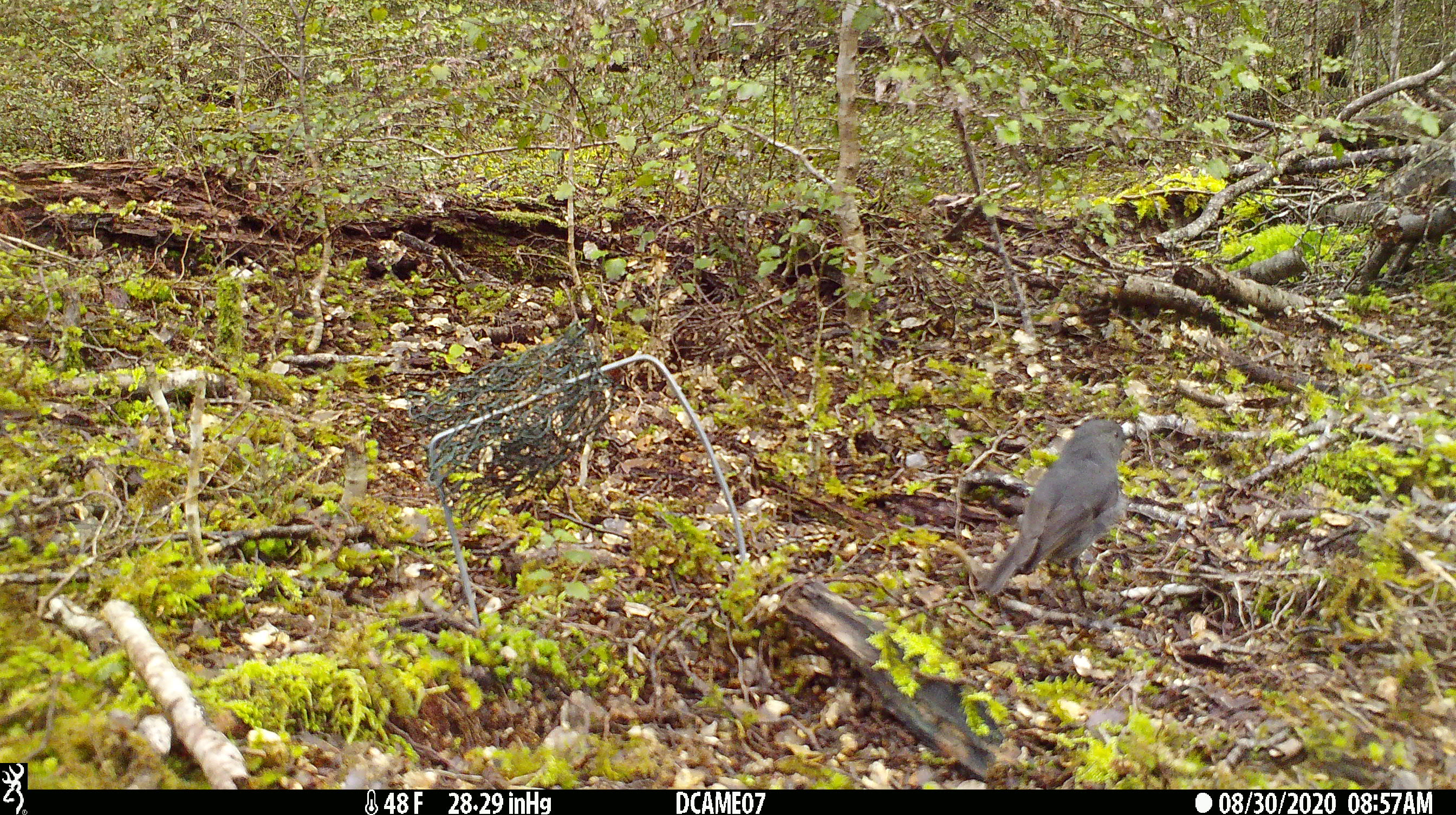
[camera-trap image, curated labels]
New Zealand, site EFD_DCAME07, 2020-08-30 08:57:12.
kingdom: Animalia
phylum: Chordata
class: Aves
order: Passeriformes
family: Petroicidae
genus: Petroica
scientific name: Petroica australis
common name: new zealand robin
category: robin